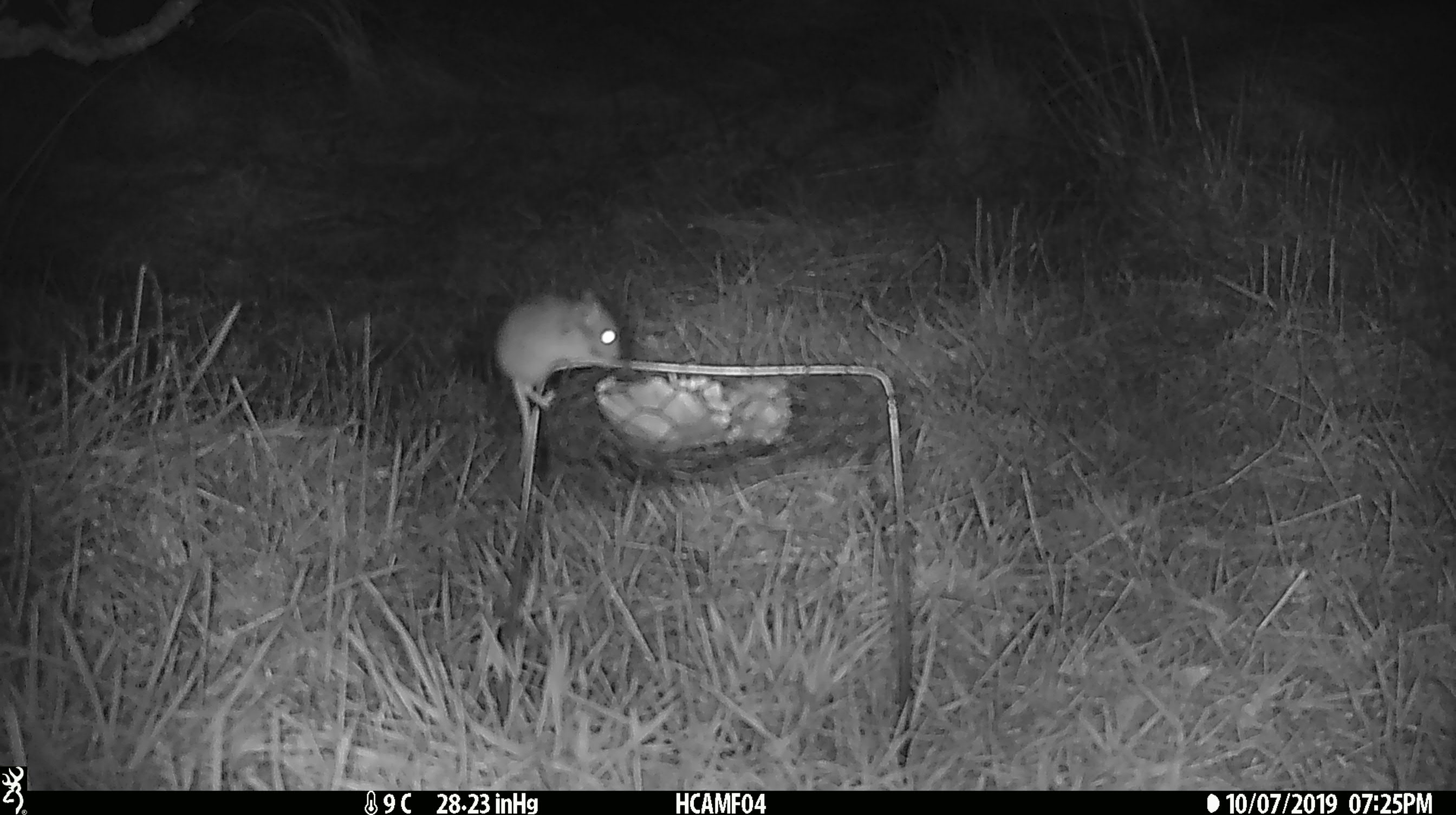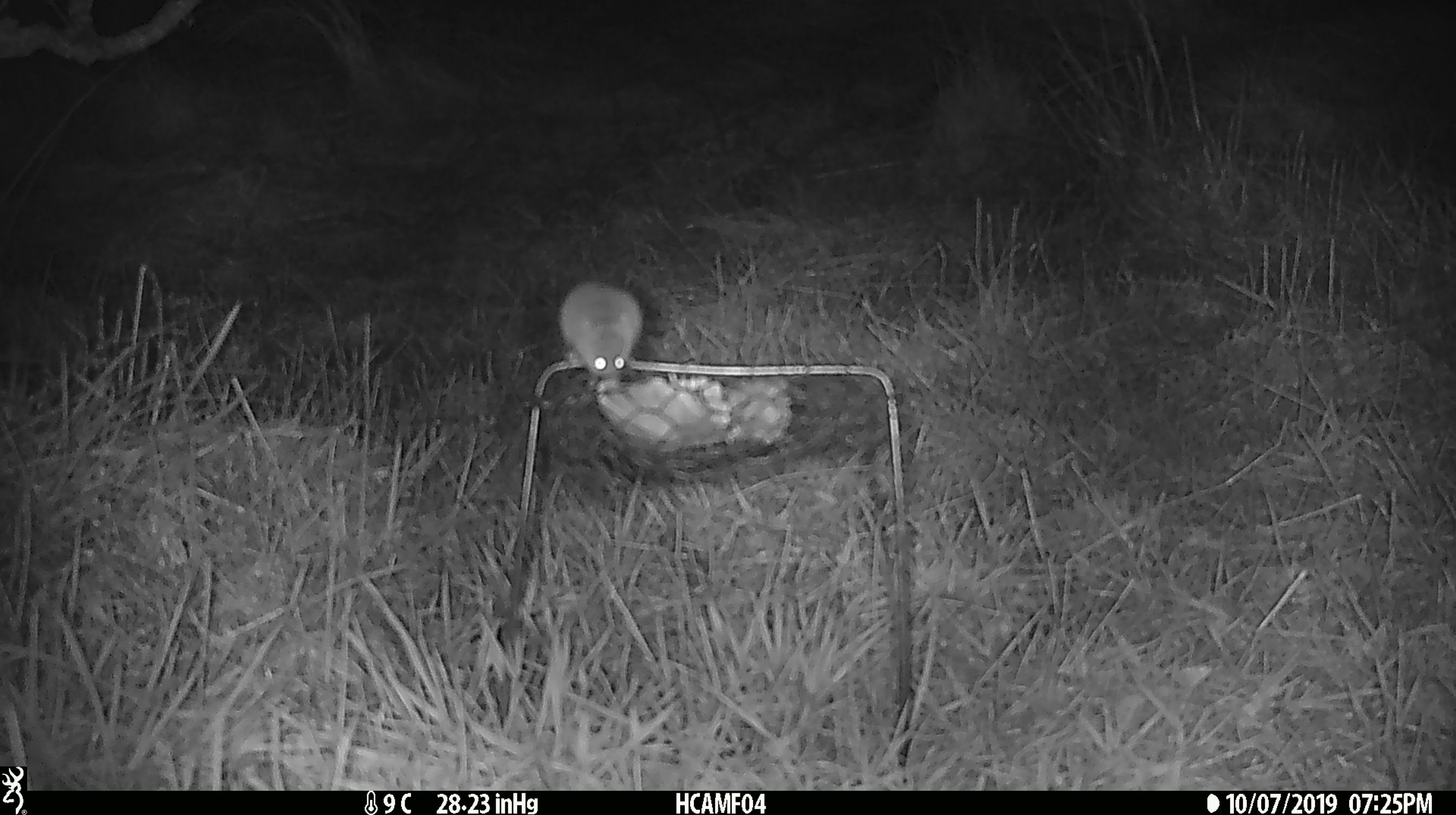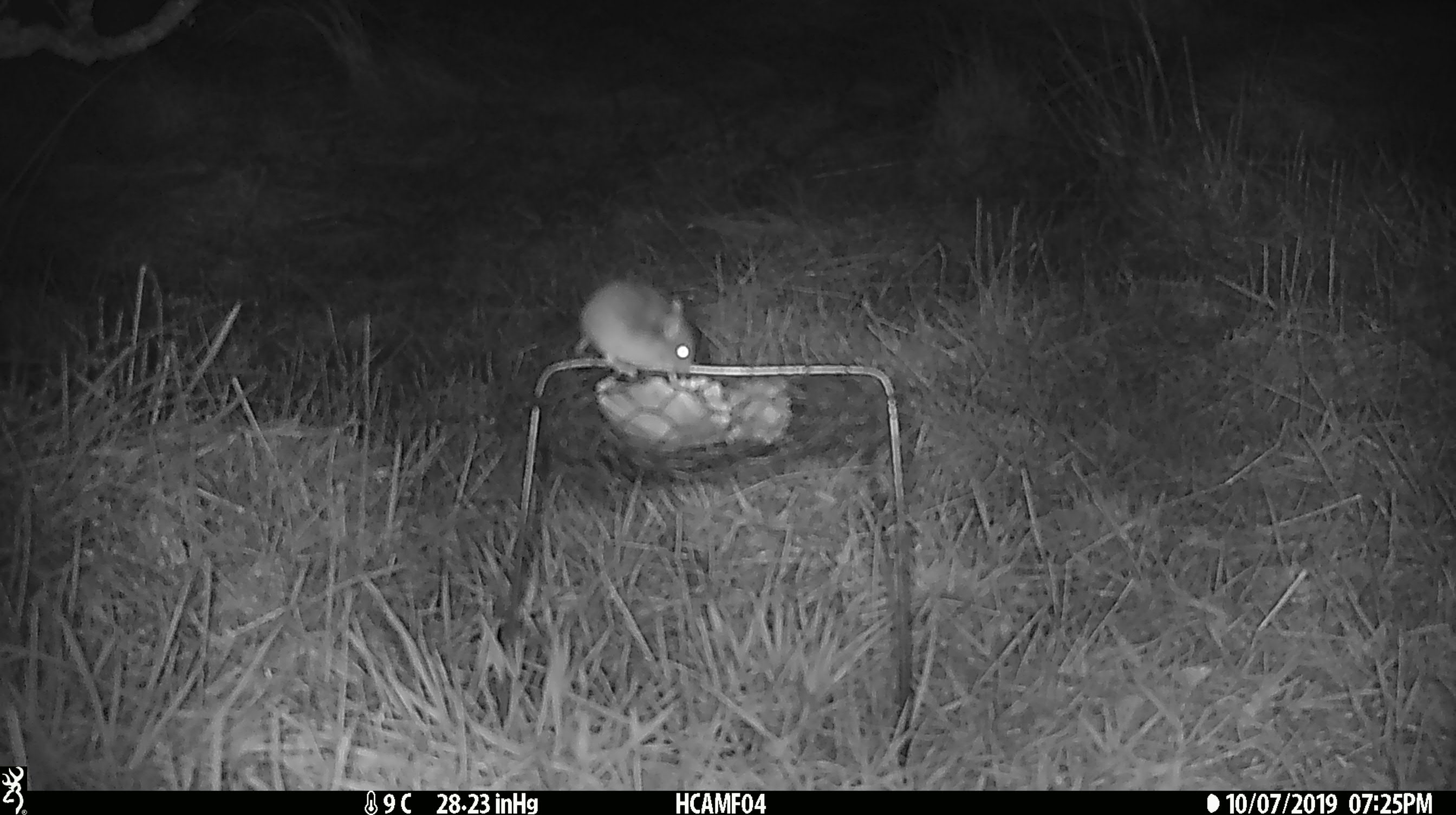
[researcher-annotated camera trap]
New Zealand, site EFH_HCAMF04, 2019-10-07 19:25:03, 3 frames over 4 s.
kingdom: Animalia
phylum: Chordata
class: Mammalia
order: Rodentia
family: Muridae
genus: Mus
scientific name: Mus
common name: mouse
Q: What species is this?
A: Mouse (Mus).